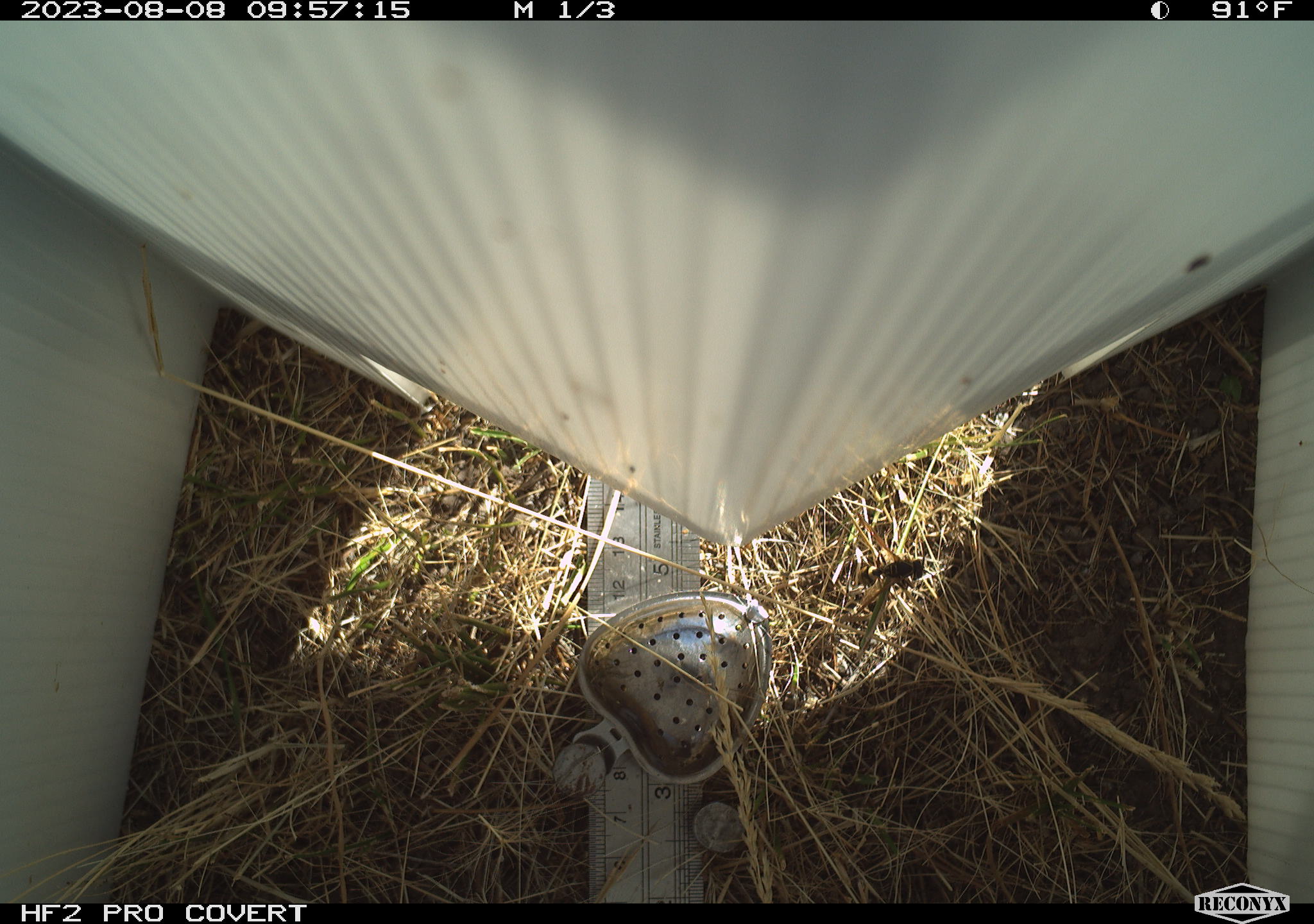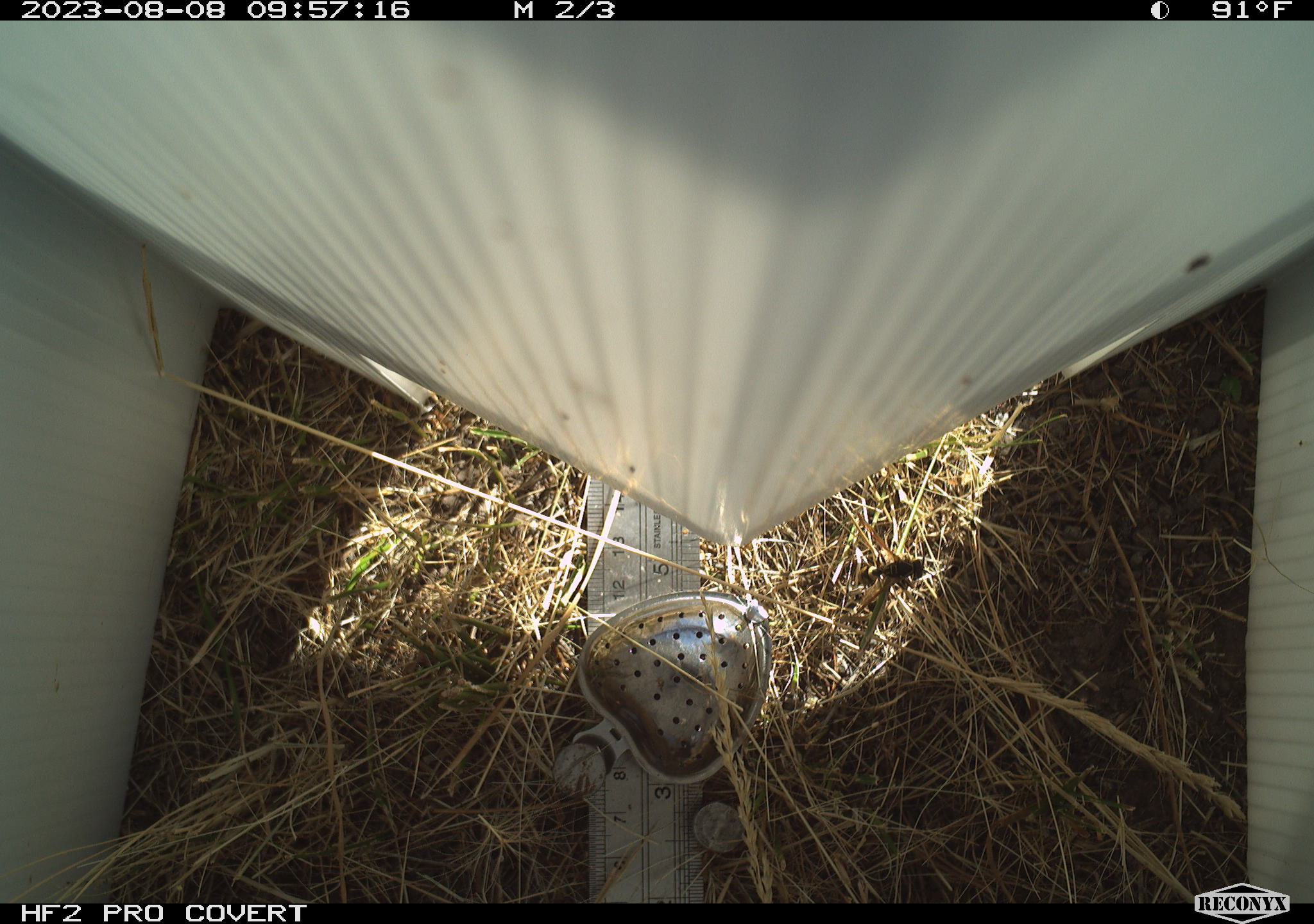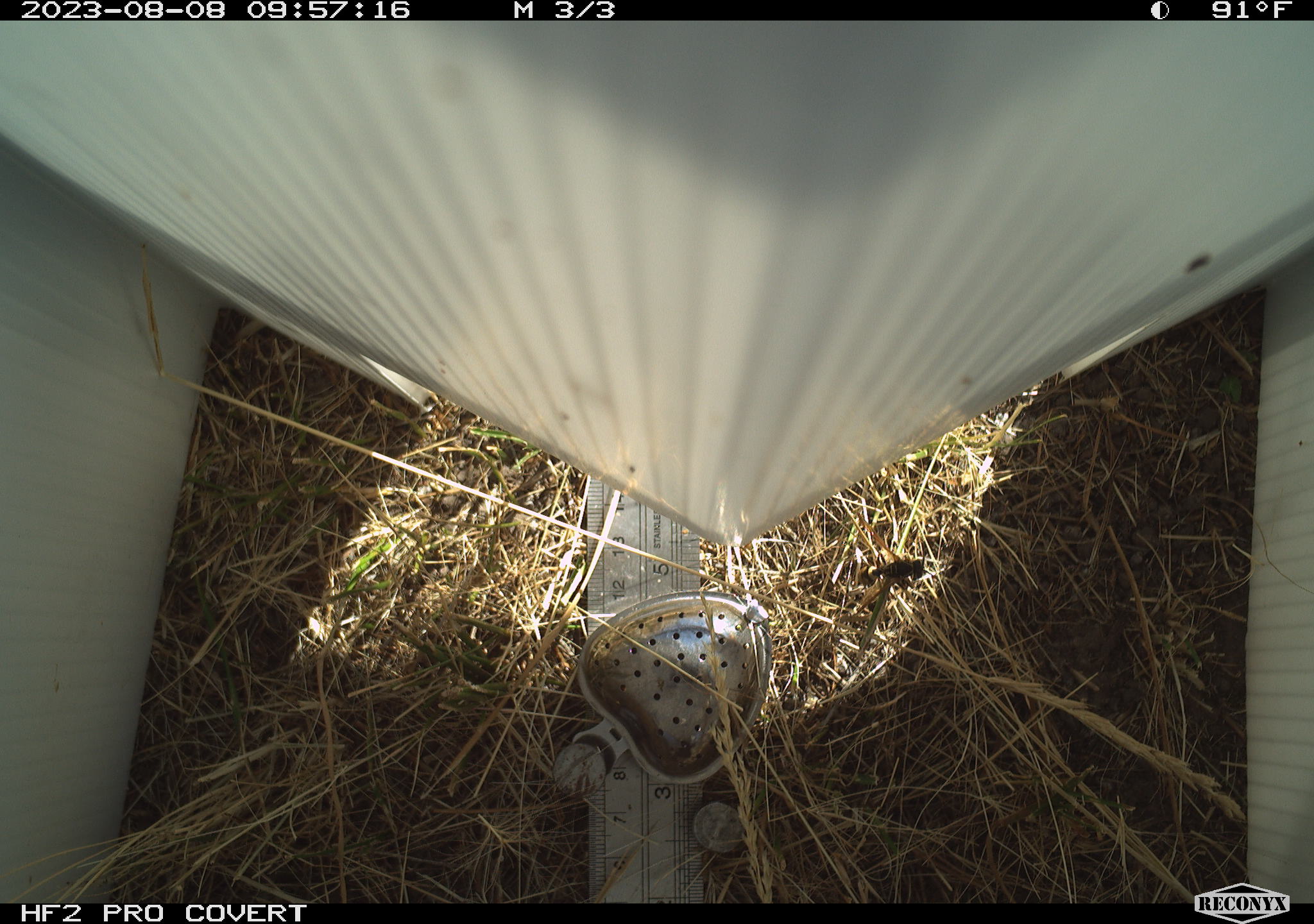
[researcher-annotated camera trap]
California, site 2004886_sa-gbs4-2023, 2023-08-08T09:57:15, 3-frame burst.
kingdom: Animalia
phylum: Arthropoda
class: Insecta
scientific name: Insecta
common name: insect